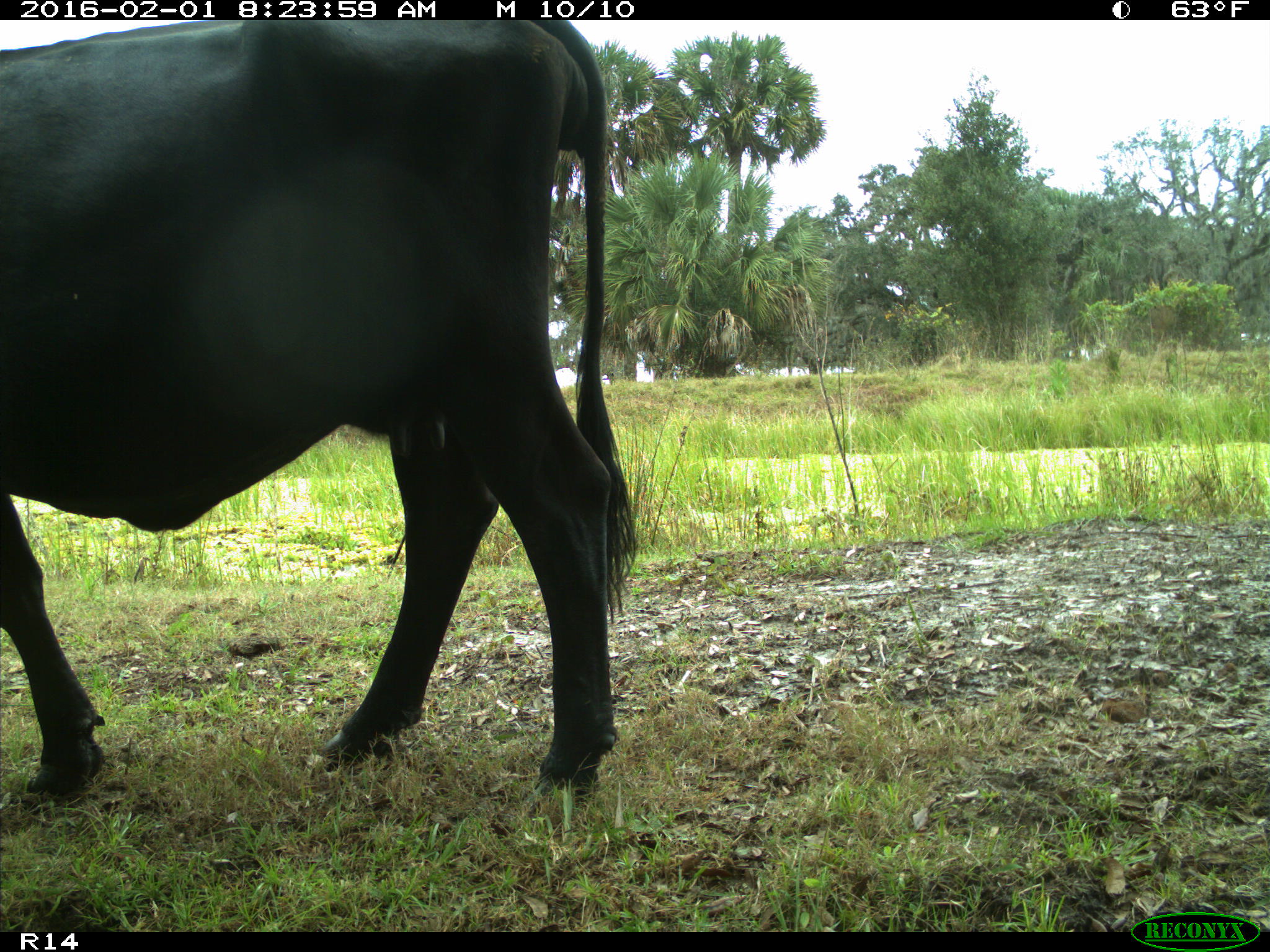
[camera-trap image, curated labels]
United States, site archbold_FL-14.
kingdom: Animalia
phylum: Chordata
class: Mammalia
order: Artiodactyla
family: Bovidae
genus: Bos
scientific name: Bos taurus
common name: domestic cow